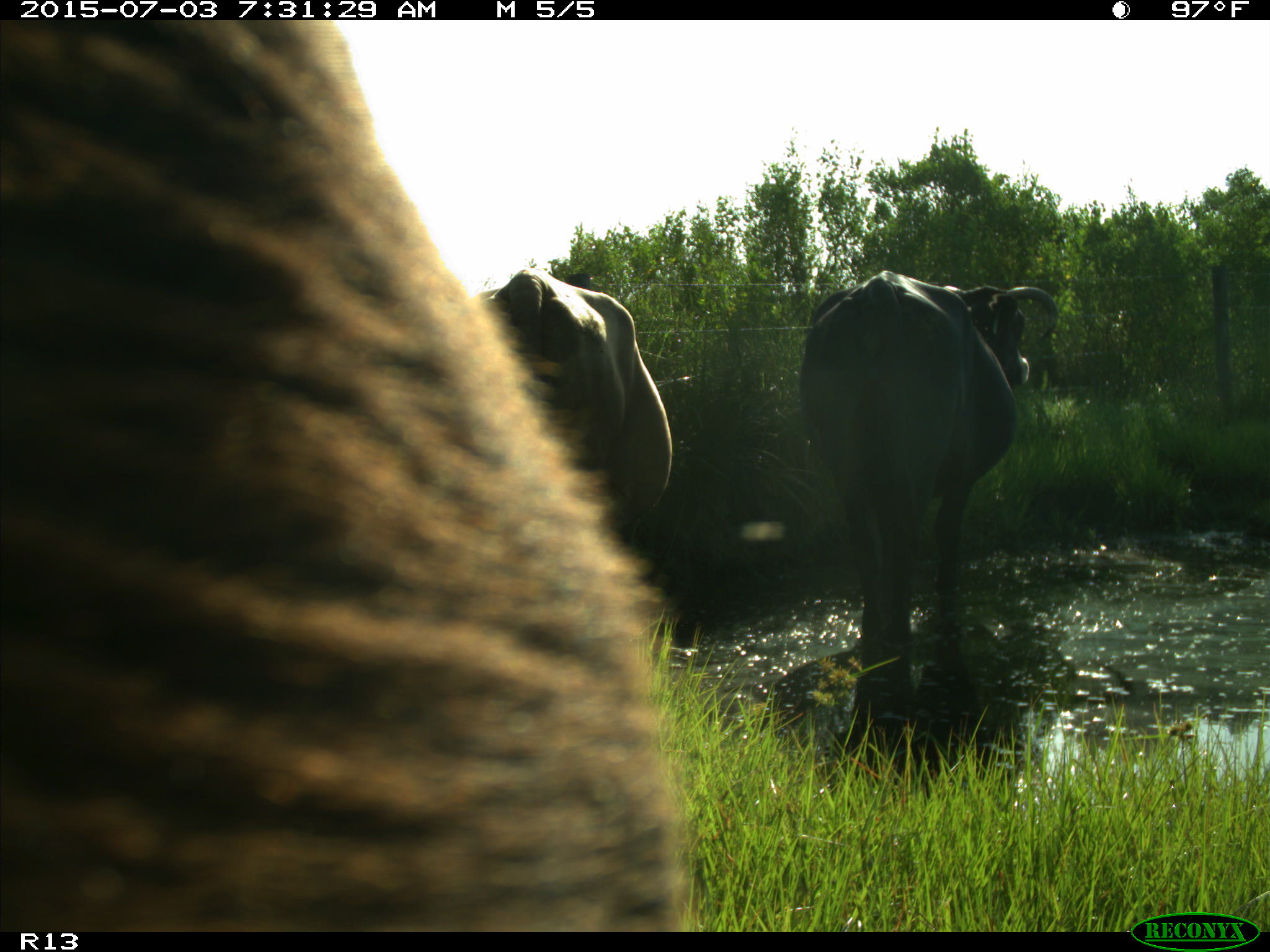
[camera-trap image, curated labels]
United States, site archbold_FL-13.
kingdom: Animalia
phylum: Chordata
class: Mammalia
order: Artiodactyla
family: Bovidae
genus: Bos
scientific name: Bos taurus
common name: domestic cow